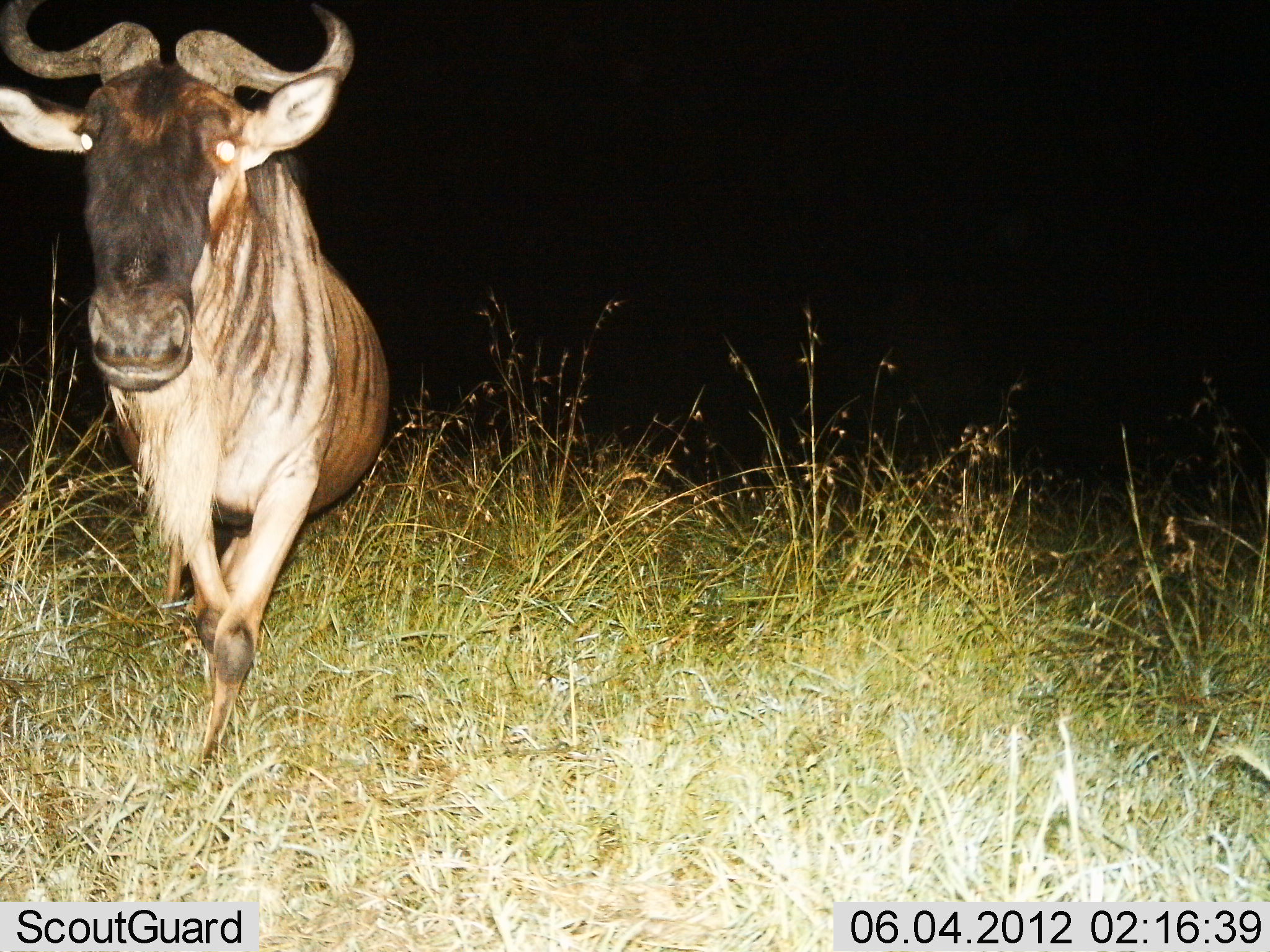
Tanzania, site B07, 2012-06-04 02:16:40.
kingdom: Animalia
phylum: Chordata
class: Mammalia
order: Artiodactyla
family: Bovidae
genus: Connochaetes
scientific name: Connochaetes taurinus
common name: blue wildebeest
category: wildebeest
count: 1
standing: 30%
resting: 0%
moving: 70%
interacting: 0%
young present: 0%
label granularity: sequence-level